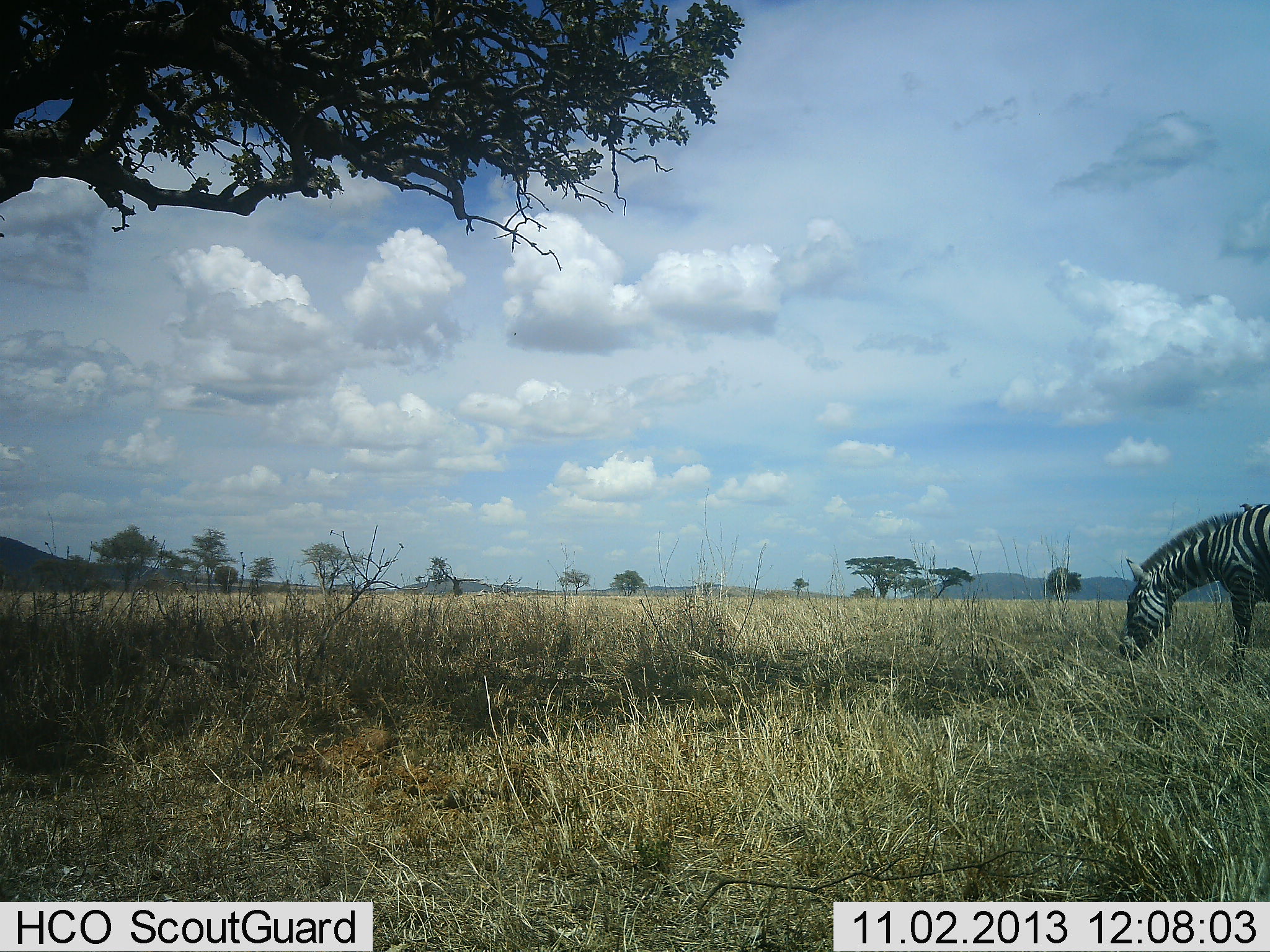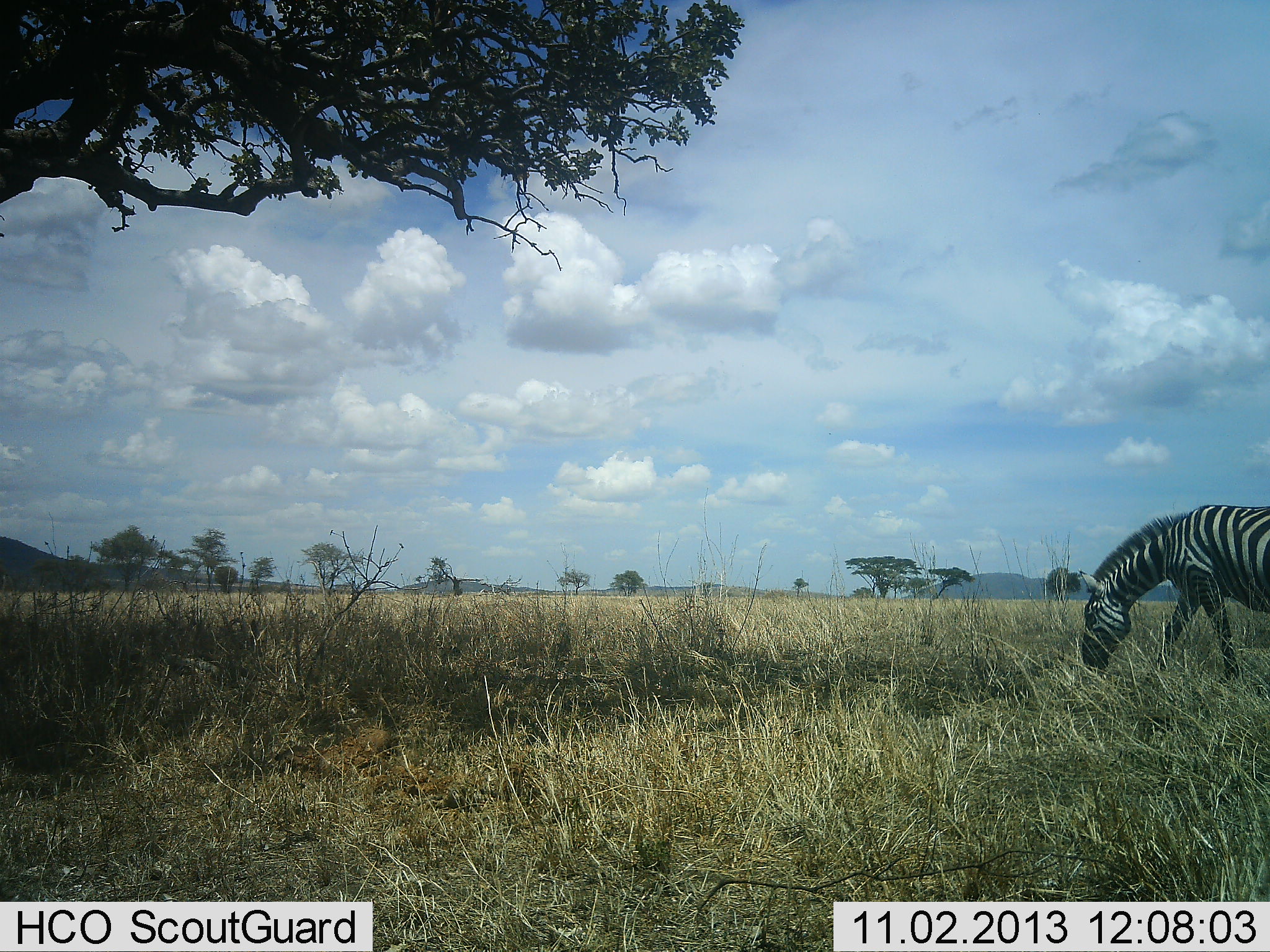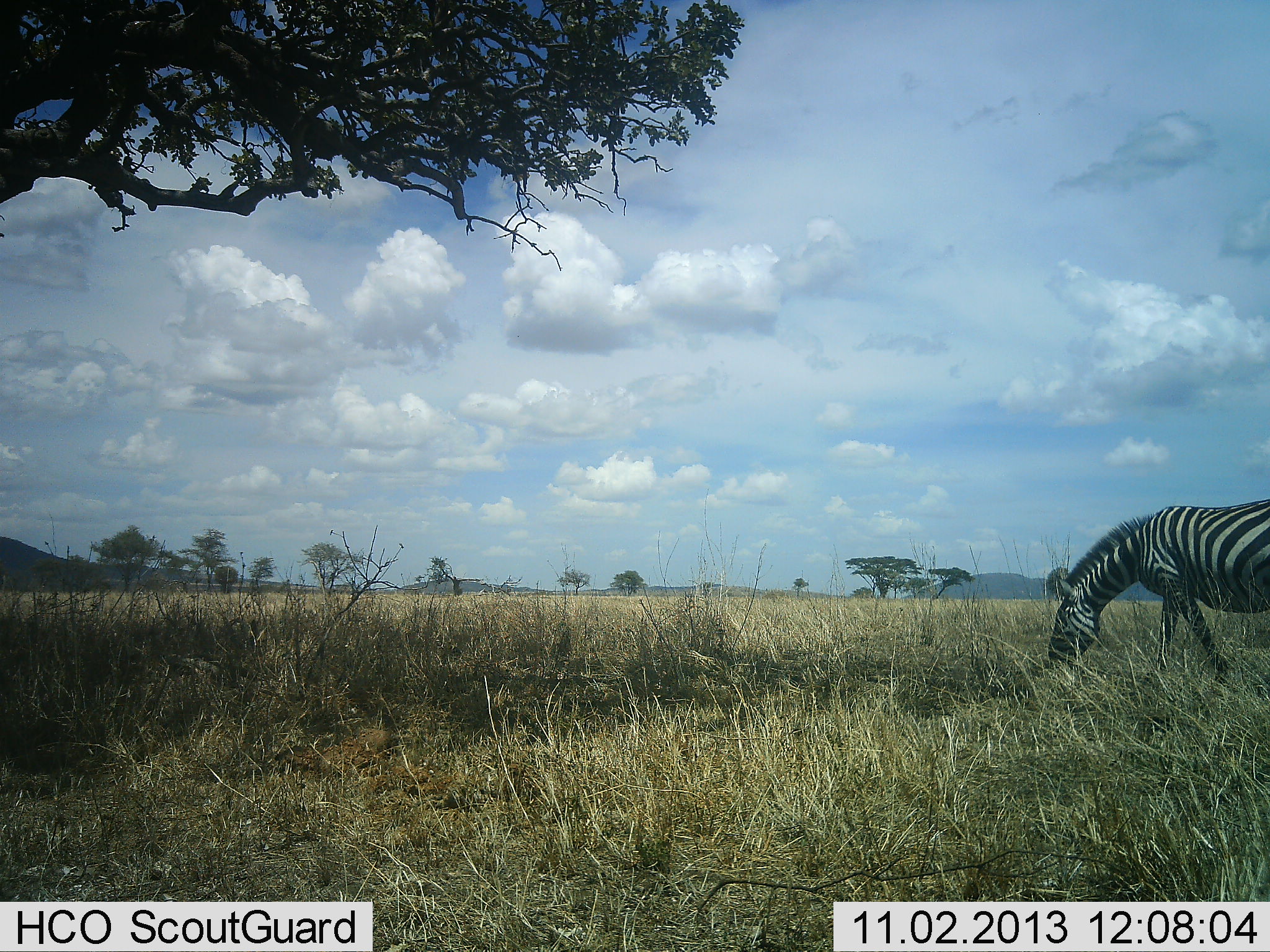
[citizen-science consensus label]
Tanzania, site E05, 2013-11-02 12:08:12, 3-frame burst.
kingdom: Animalia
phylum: Chordata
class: Mammalia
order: Perissodactyla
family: Equidae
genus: Equus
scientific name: Equus quagga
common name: plains zebra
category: zebra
Zebra (plains zebra) (Equus quagga), count 1. Behavior (volunteer vote fractions): standing 3%, resting 0%, moving 47%, interacting 3%. Young present (vote fraction): 0%. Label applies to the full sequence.